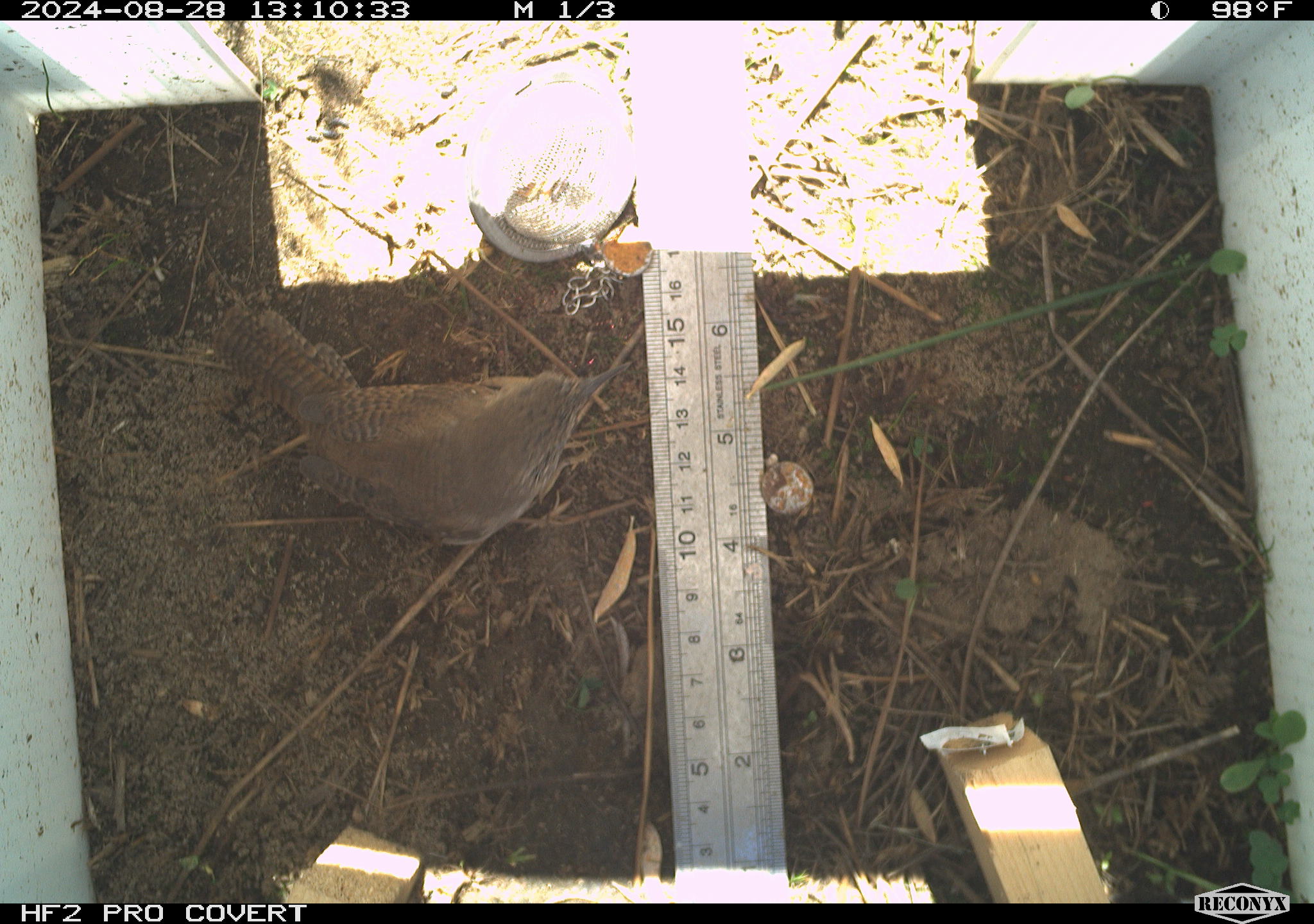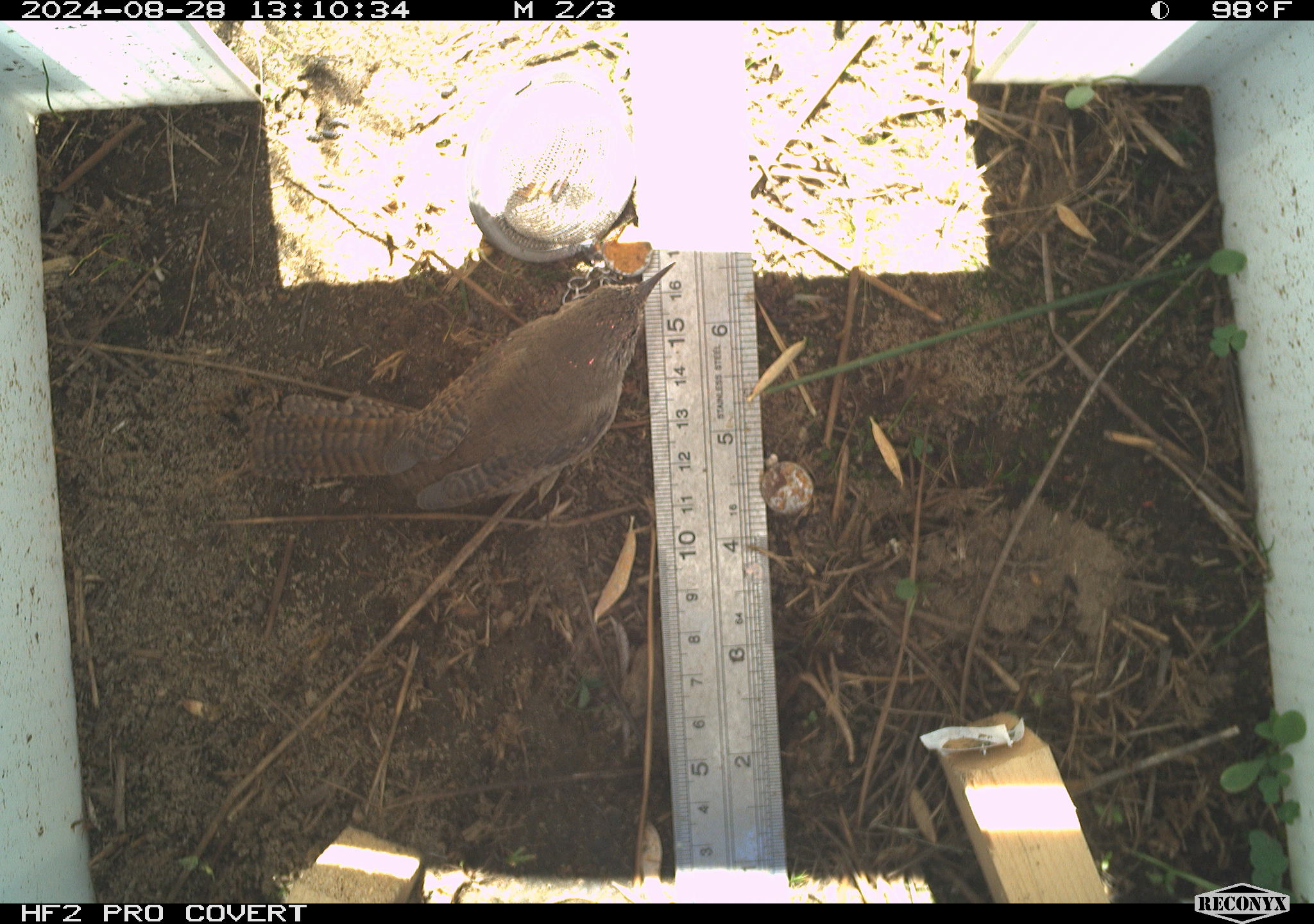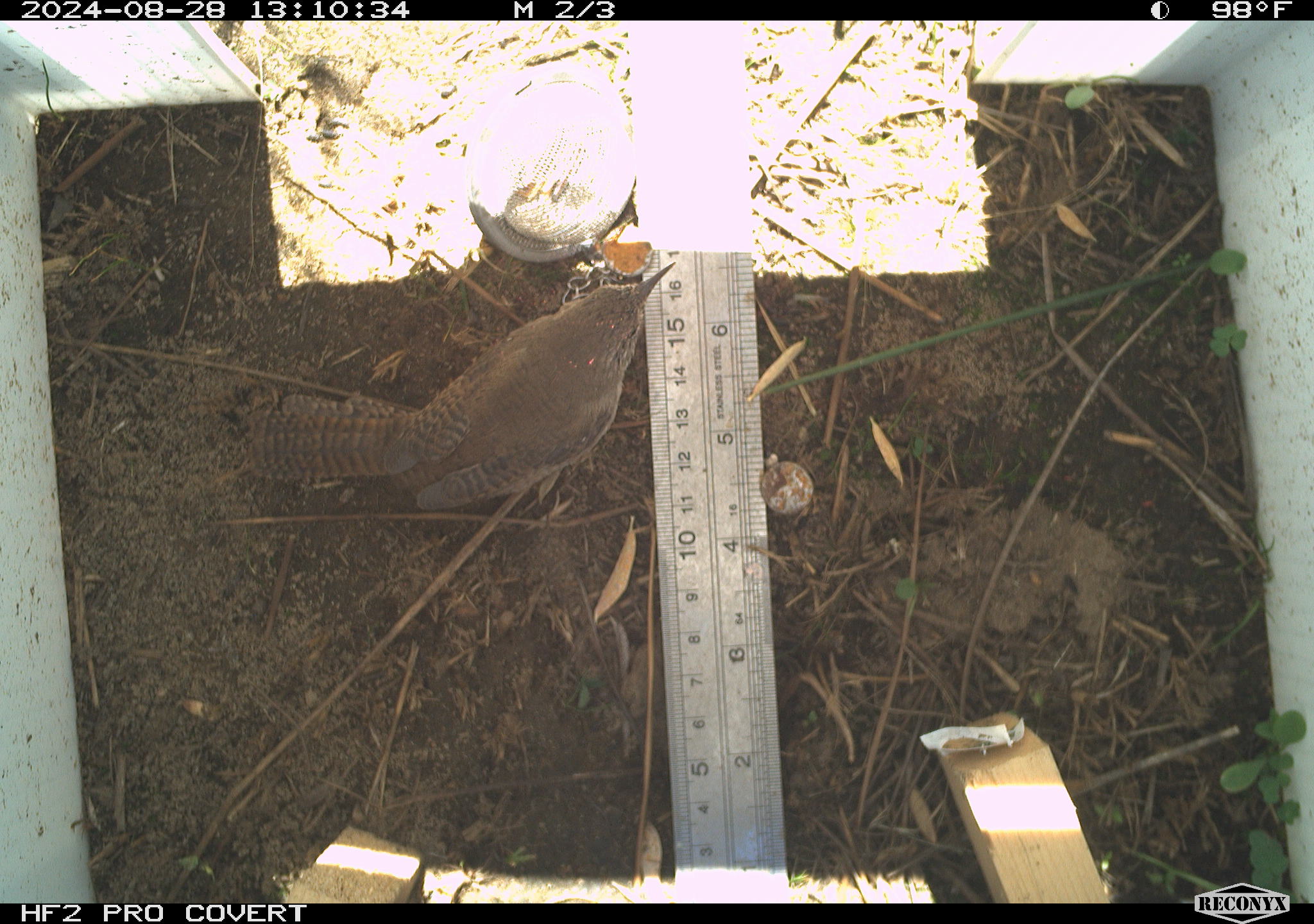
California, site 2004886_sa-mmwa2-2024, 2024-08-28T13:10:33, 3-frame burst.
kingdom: Animalia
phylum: Chordata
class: Aves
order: Passeriformes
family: Troglodytidae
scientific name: Troglodytidae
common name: wren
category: troglodytidae family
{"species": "troglodytidae family (wren) (Troglodytidae)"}